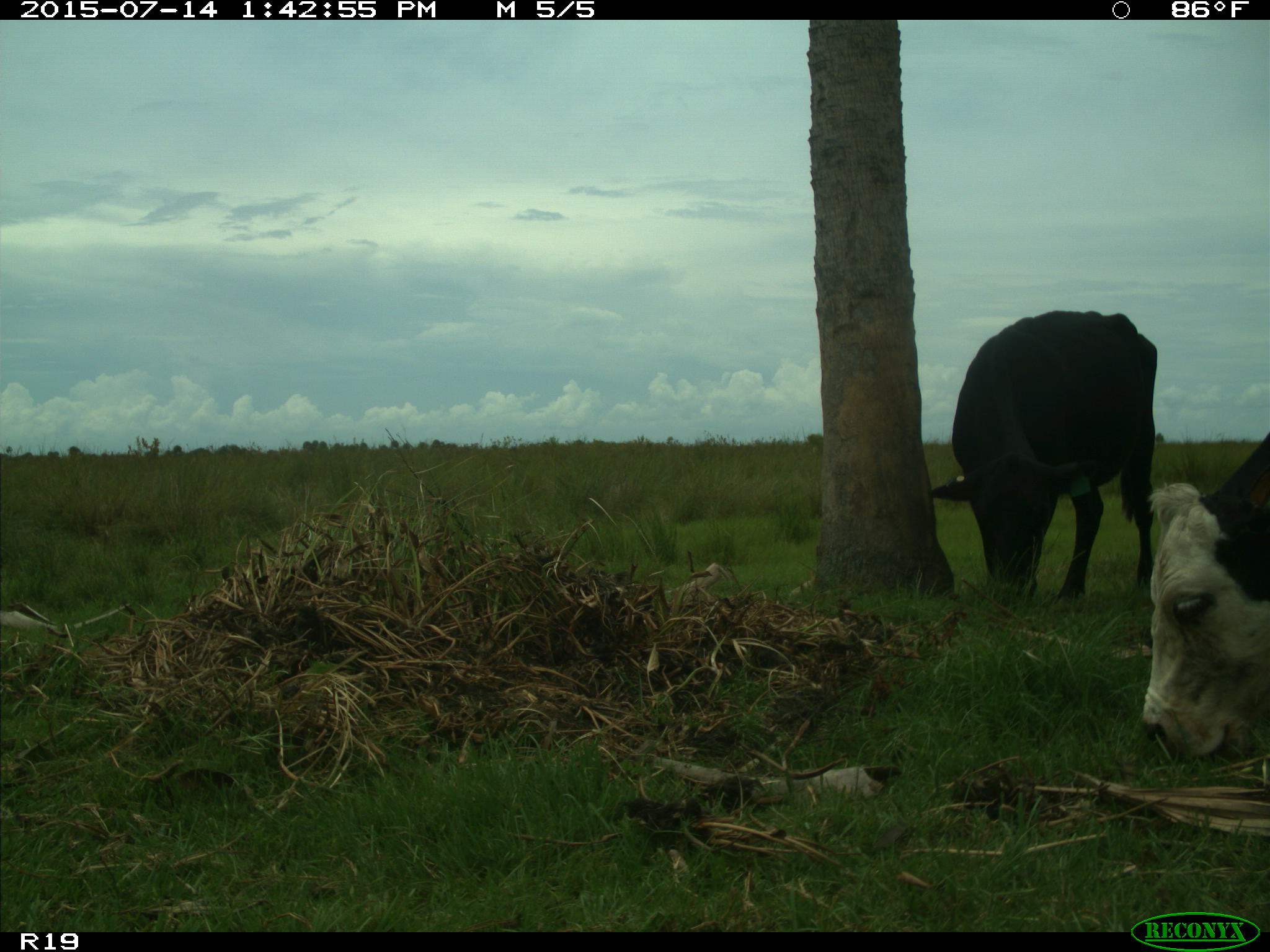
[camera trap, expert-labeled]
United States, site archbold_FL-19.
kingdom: Animalia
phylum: Chordata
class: Mammalia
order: Artiodactyla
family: Bovidae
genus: Bos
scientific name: Bos taurus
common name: domestic cow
Bos taurus (domestic cow).